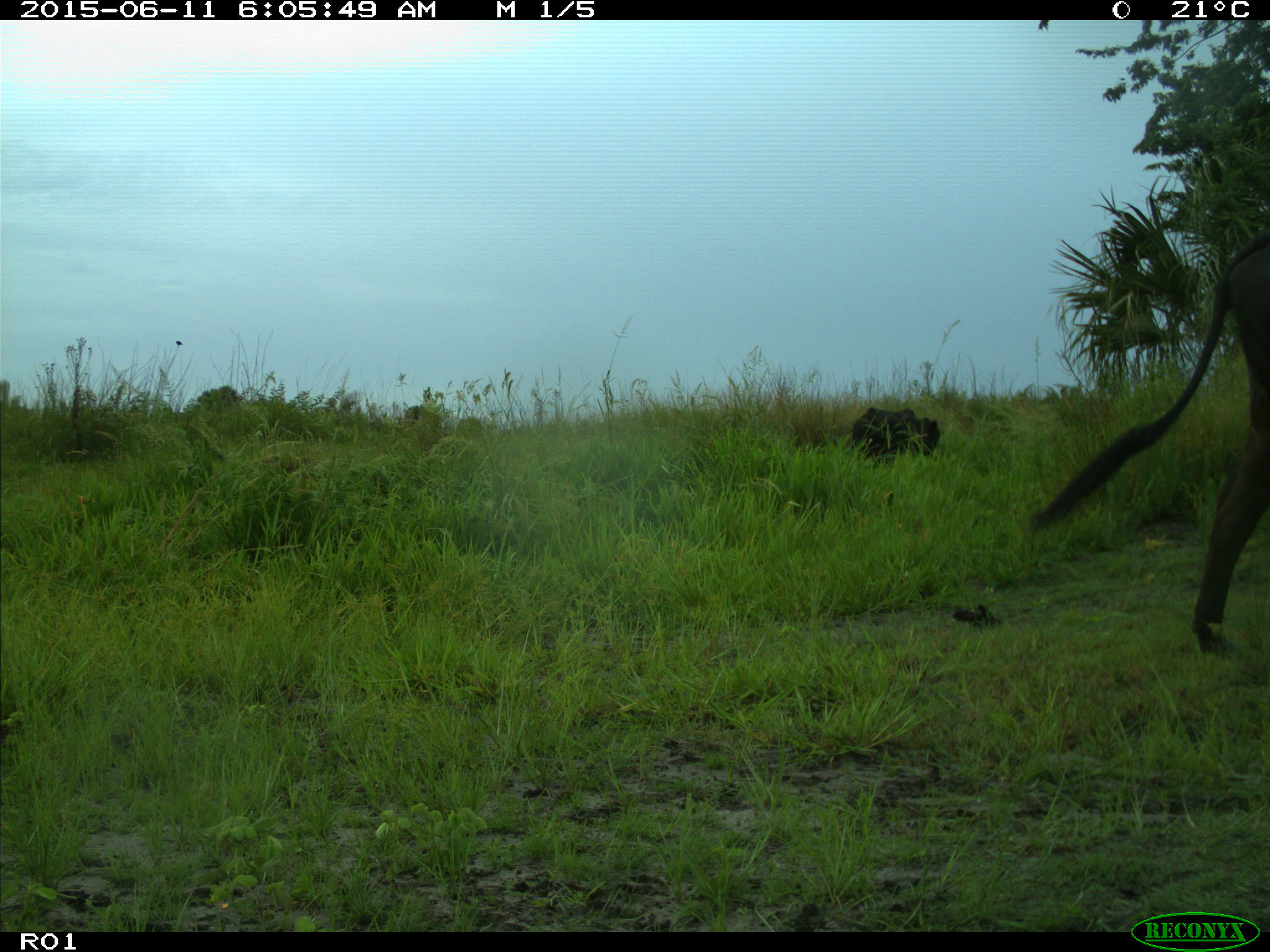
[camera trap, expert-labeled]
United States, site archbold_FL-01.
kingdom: Animalia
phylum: Chordata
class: Mammalia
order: Artiodactyla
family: Bovidae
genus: Bos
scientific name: Bos taurus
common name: domestic cow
Bos taurus (domestic cow).